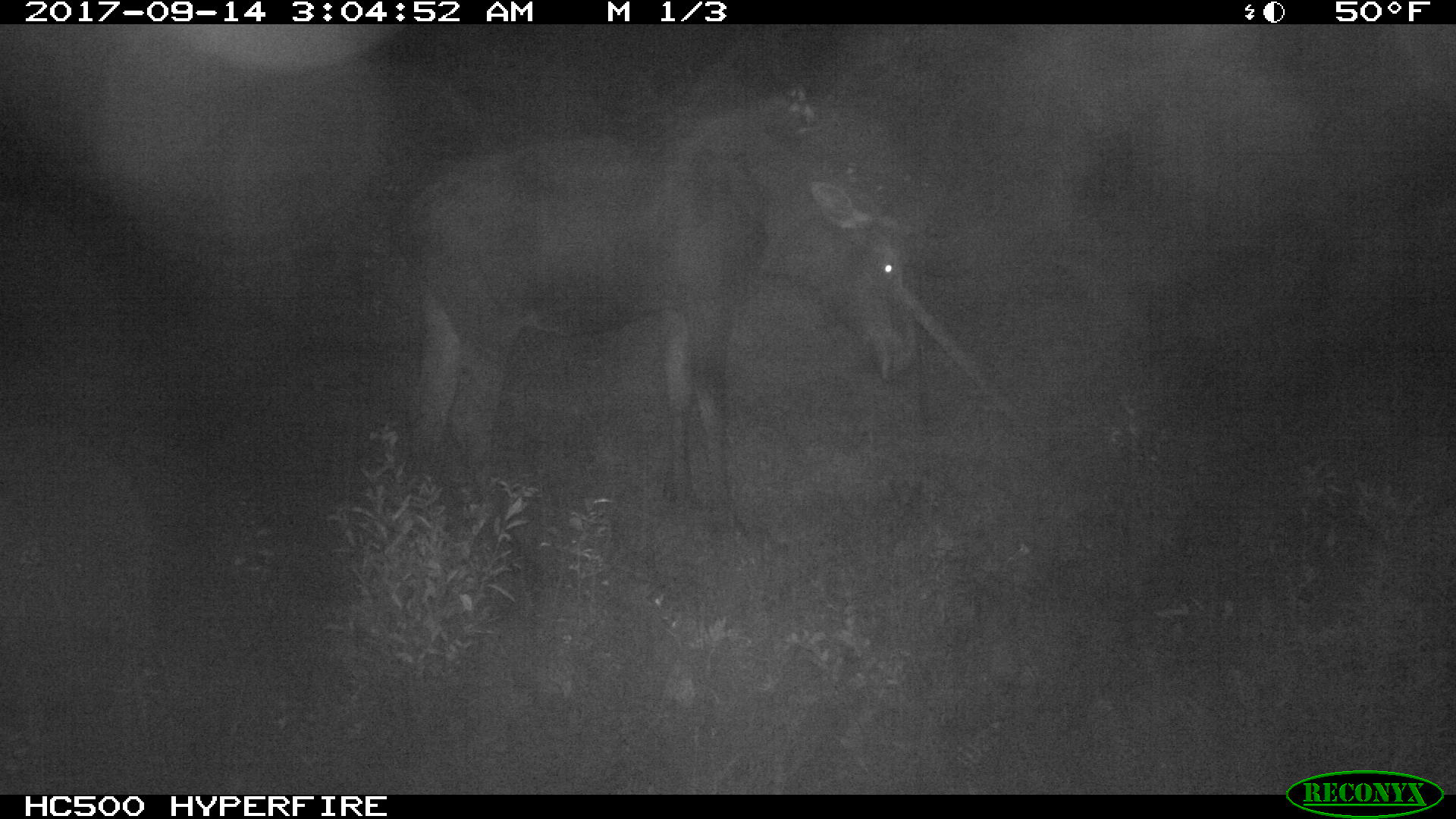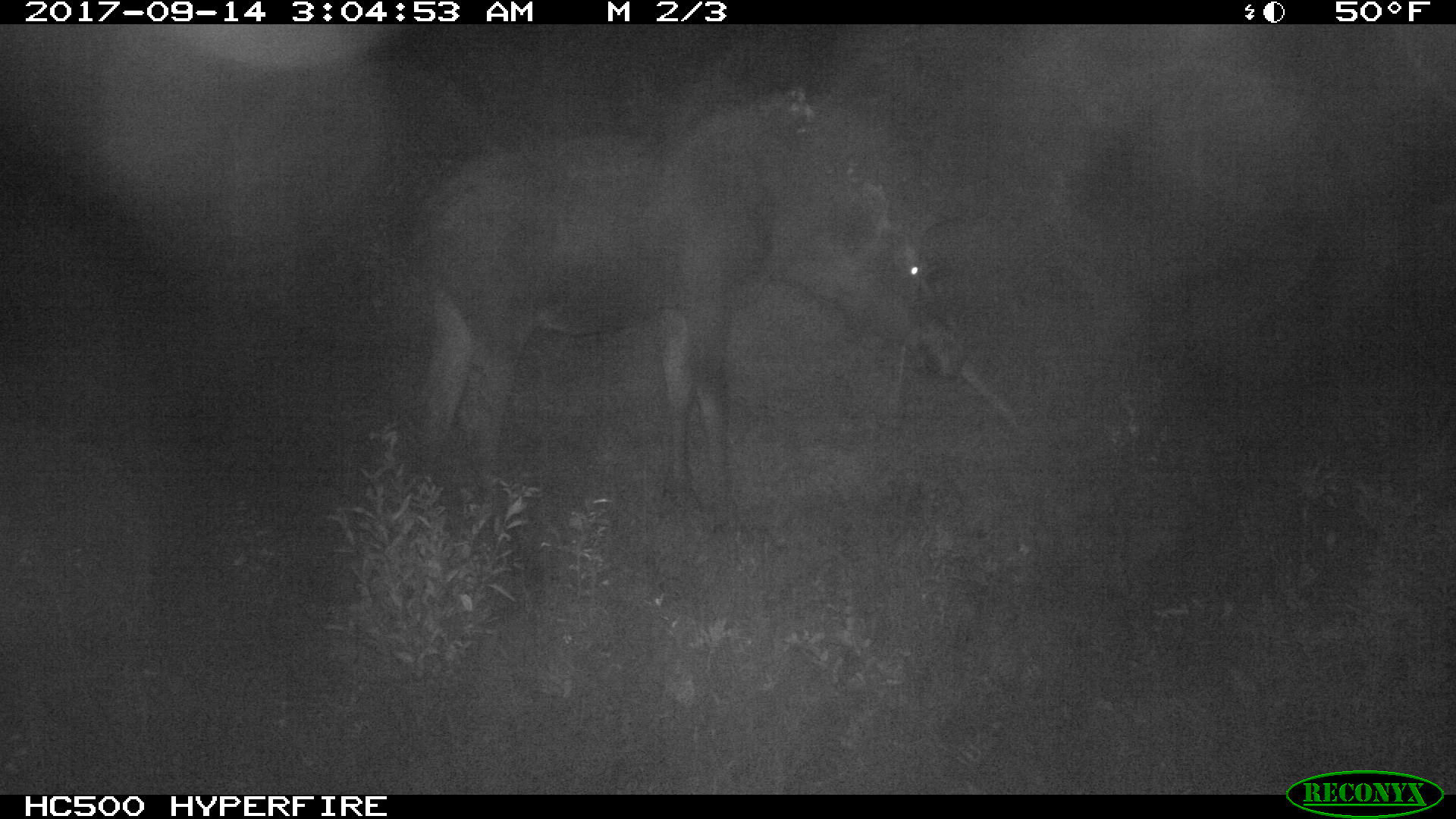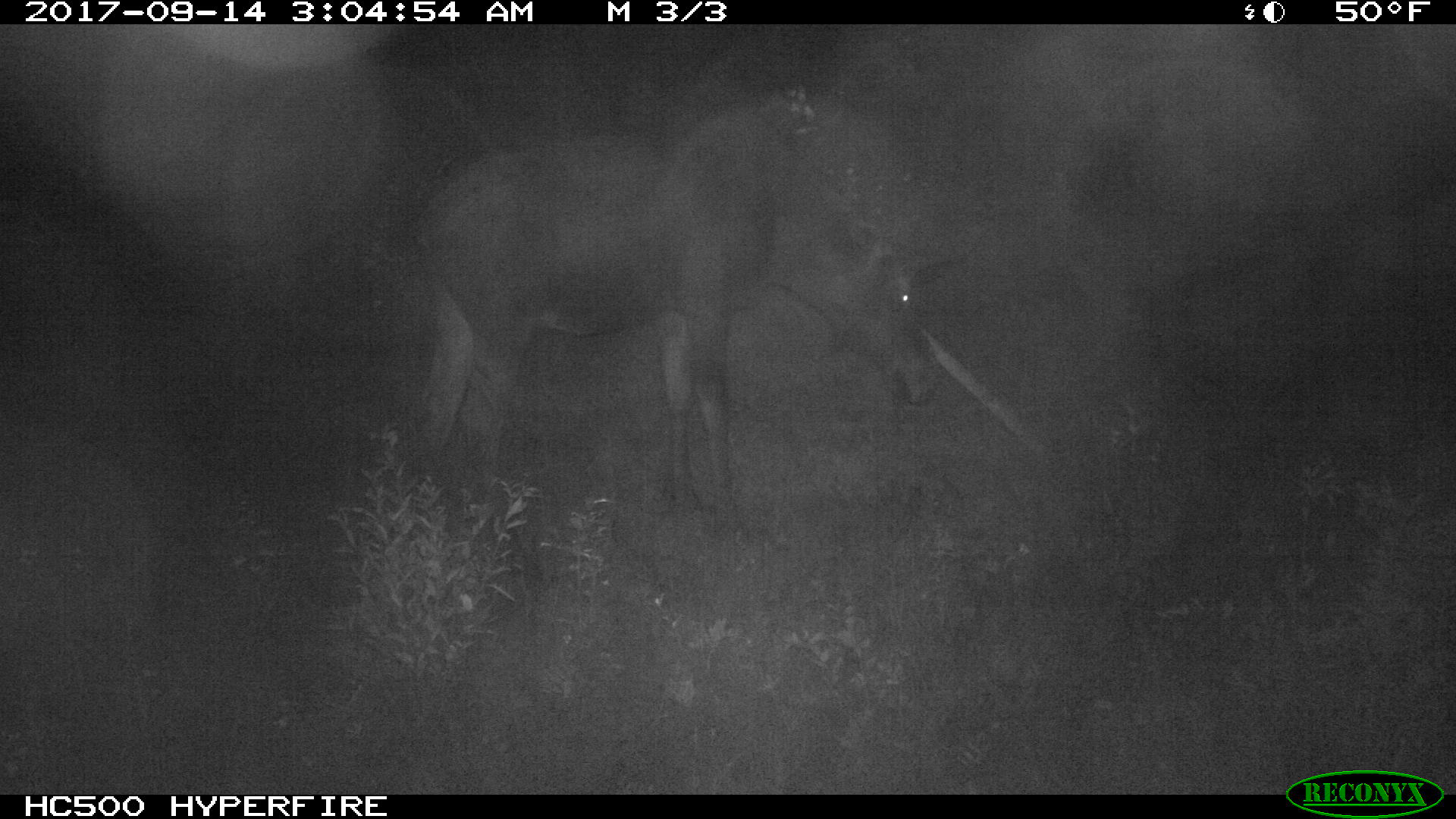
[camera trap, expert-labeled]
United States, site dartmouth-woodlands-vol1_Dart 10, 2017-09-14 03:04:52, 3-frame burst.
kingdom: Animalia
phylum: Chordata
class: Mammalia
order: Artiodactyla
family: Cervidae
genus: Alces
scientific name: Alces alces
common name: moose